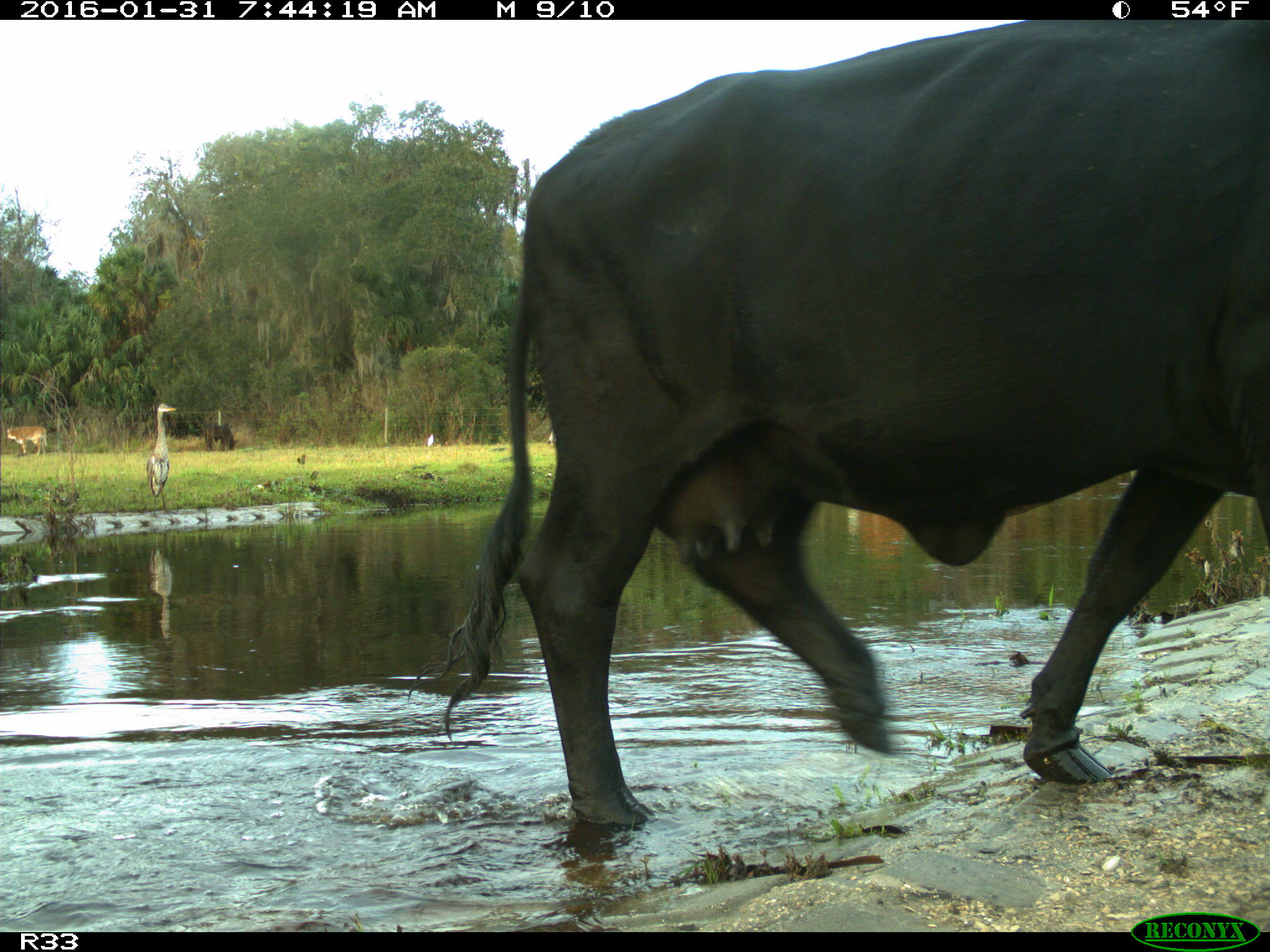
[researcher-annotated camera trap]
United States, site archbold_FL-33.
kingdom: Animalia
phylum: Chordata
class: Mammalia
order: Artiodactyla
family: Bovidae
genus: Bos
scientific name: Bos taurus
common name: domestic cow